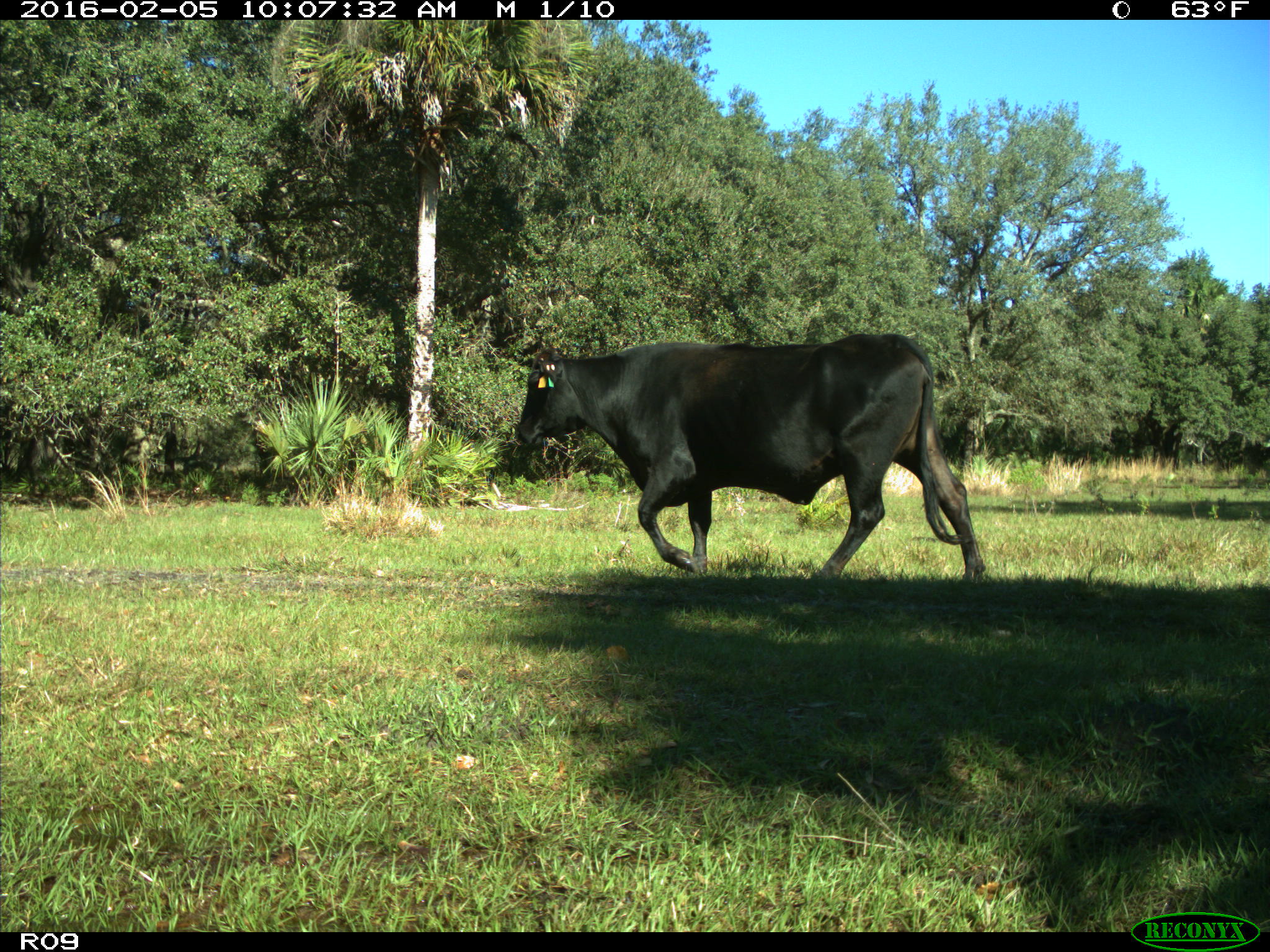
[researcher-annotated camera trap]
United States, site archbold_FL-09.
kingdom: Animalia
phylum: Chordata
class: Mammalia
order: Artiodactyla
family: Bovidae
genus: Bos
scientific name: Bos taurus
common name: domestic cow